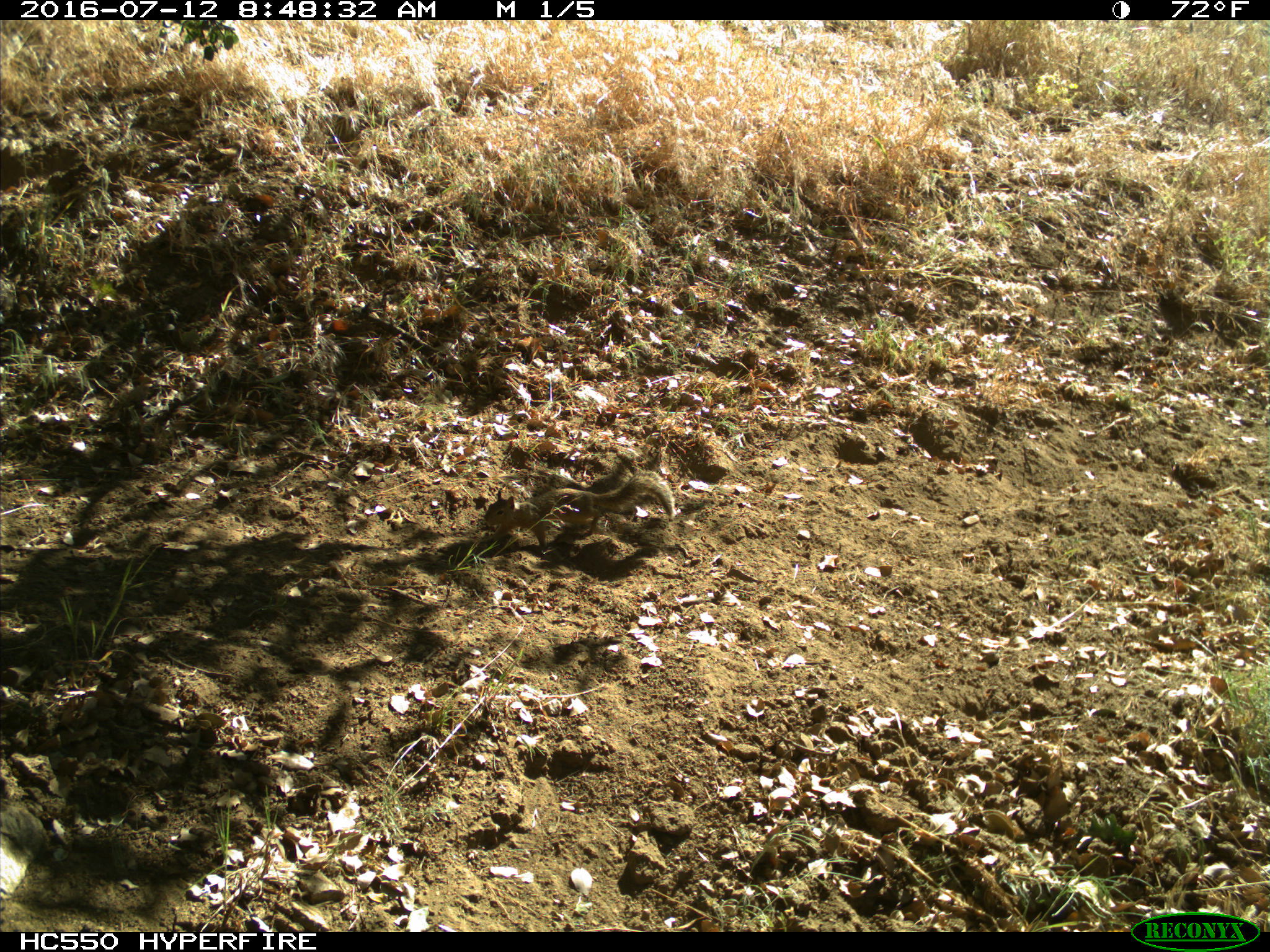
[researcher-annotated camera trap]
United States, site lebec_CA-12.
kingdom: Animalia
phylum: Chordata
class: Mammalia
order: Rodentia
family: Sciuridae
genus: Otospermophilus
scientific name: Otospermophilus beecheyi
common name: california ground squirrel